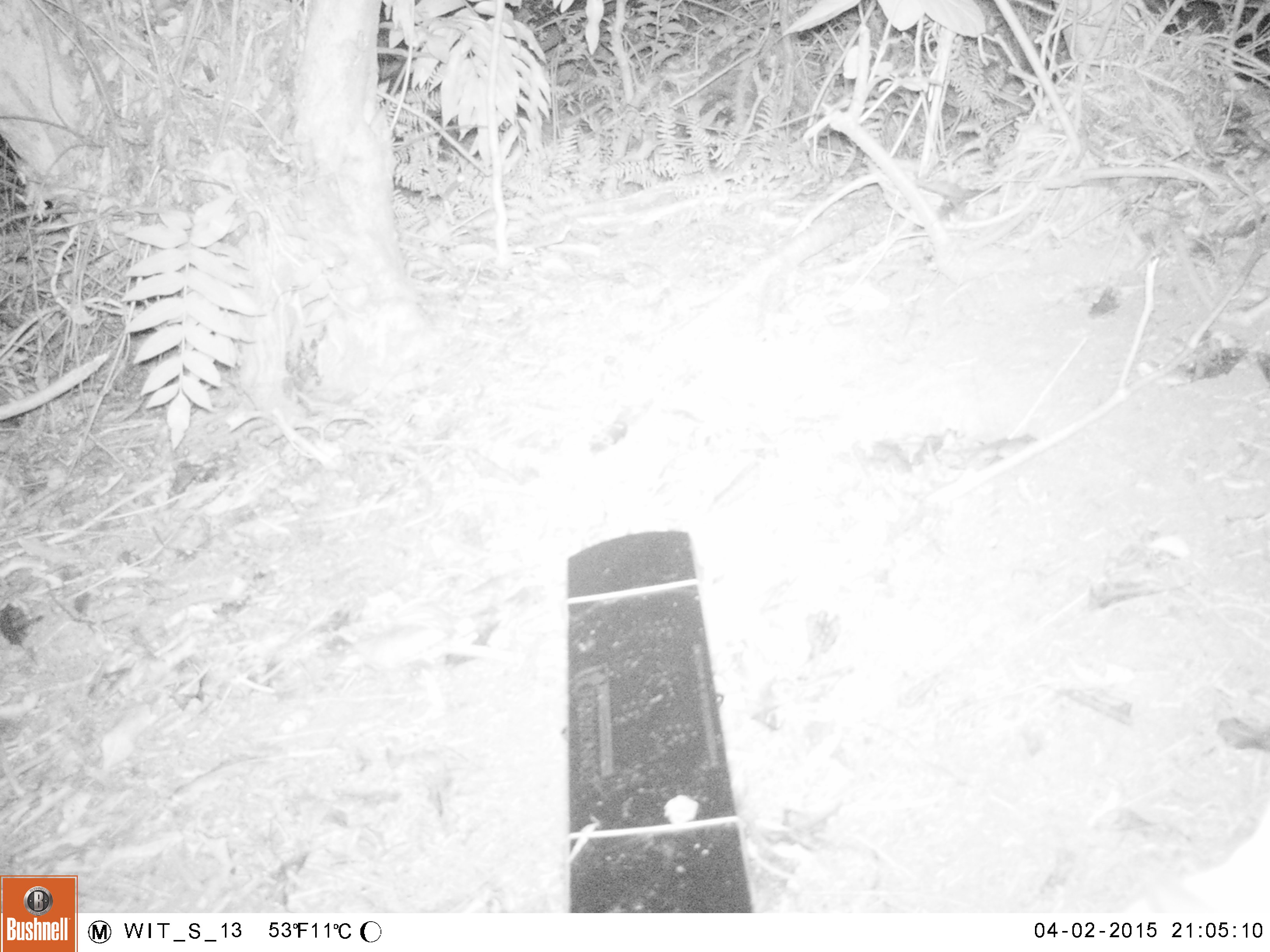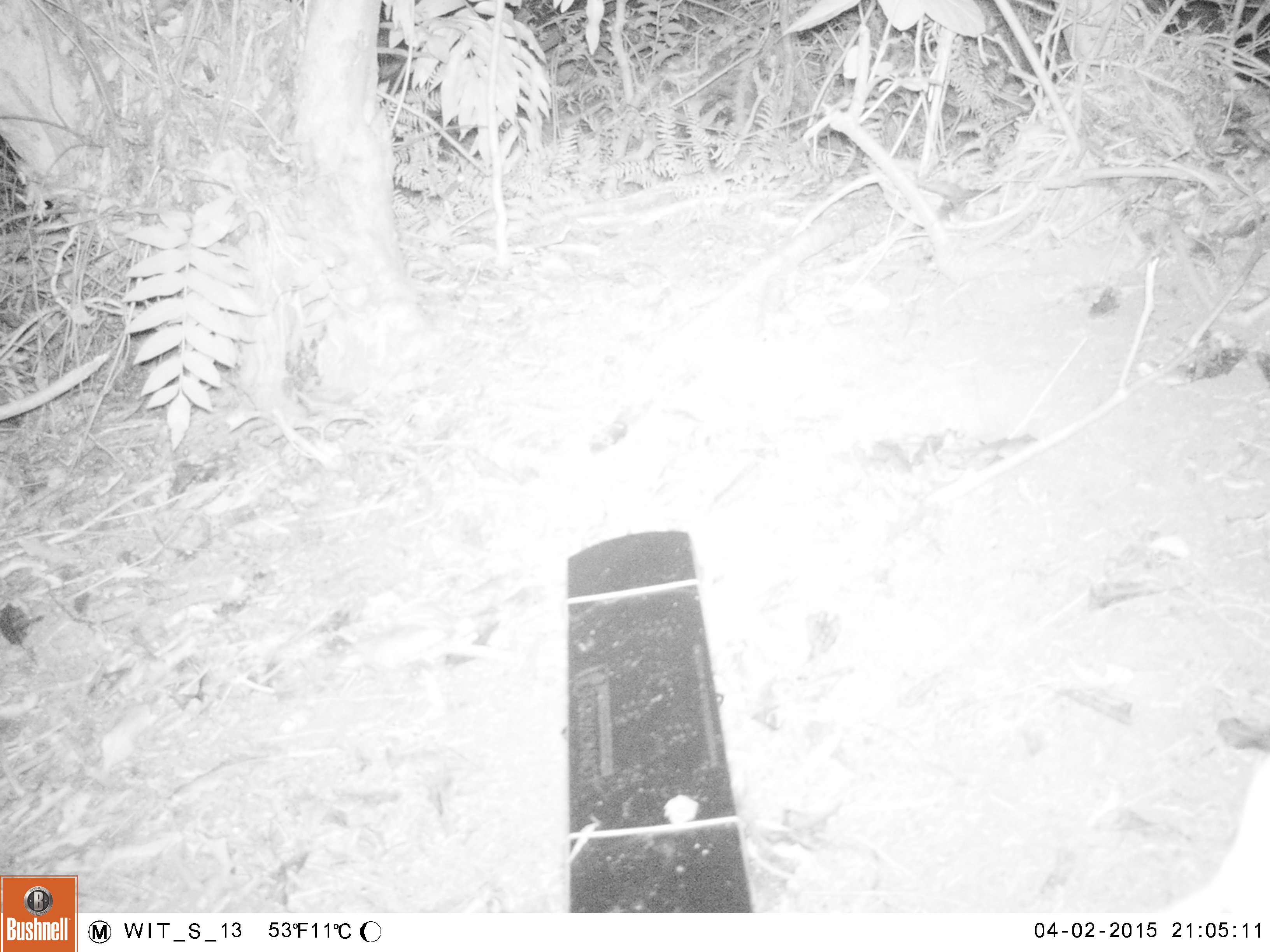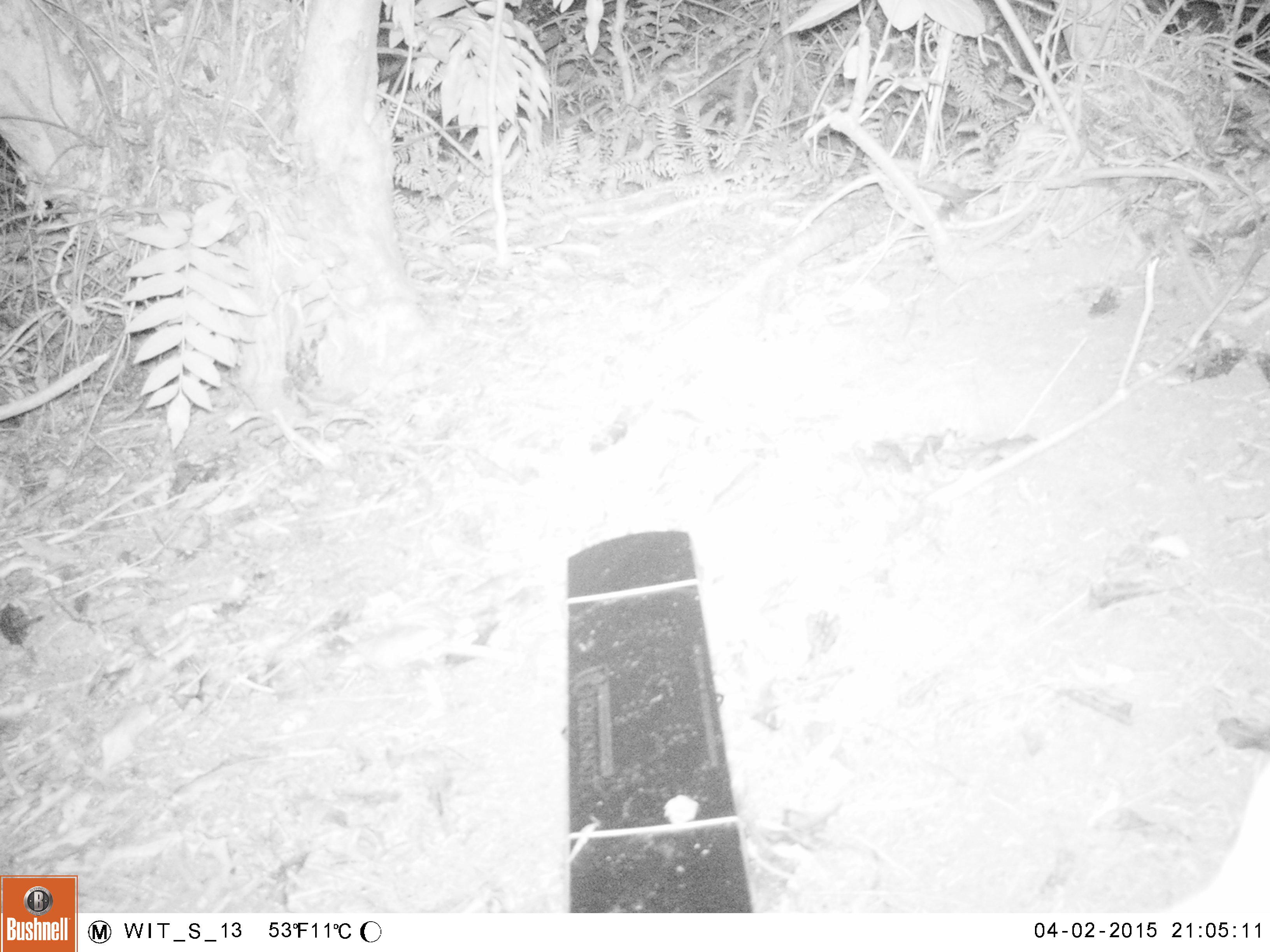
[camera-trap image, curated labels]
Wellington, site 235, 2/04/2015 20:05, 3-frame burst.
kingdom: Animalia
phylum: Chordata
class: Mammalia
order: Carnivora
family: Felidae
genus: Felis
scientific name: Felis catus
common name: cat